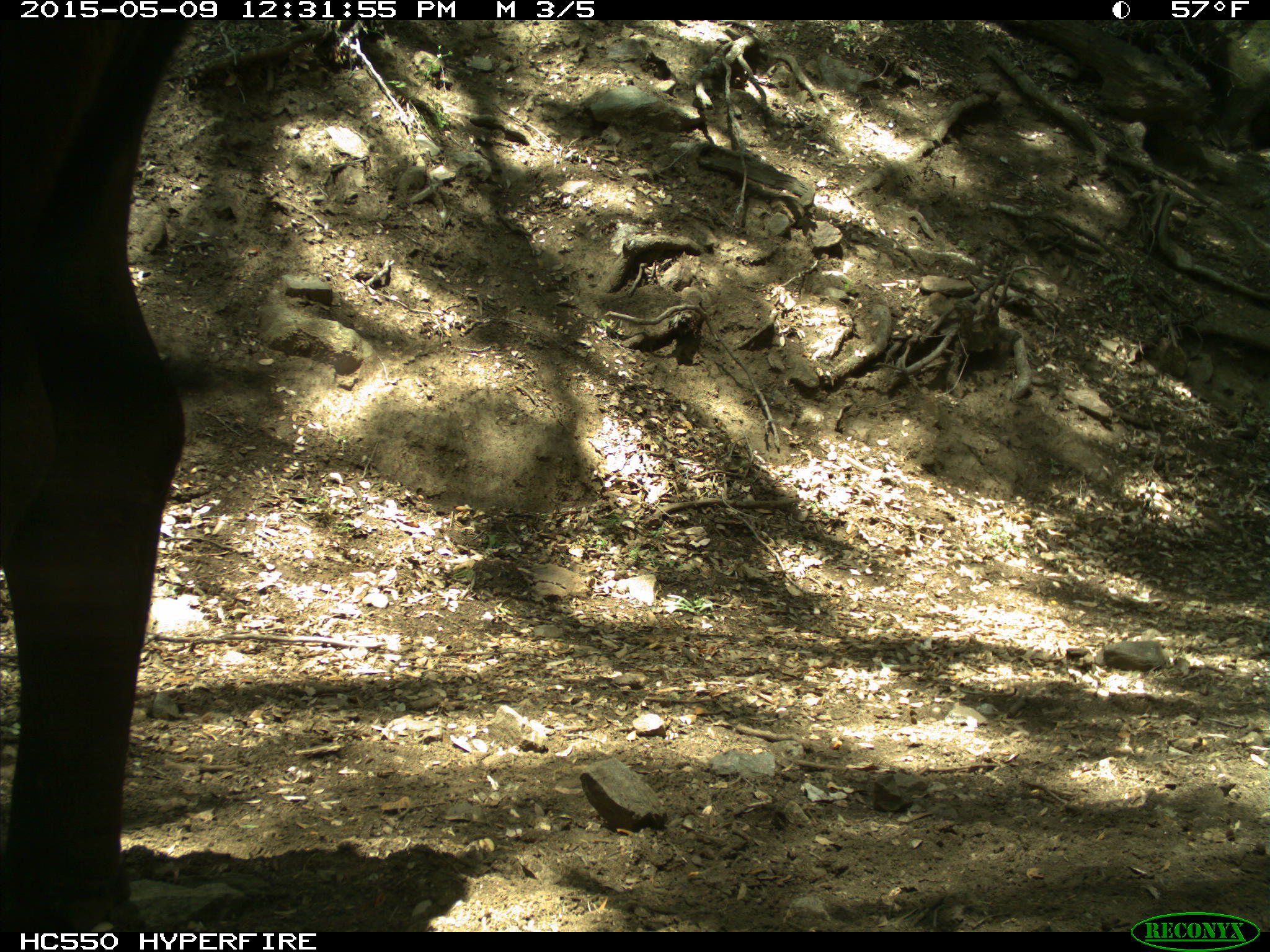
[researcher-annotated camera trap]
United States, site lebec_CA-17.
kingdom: Animalia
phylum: Chordata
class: Mammalia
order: Artiodactyla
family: Bovidae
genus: Bos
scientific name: Bos taurus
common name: domestic cow